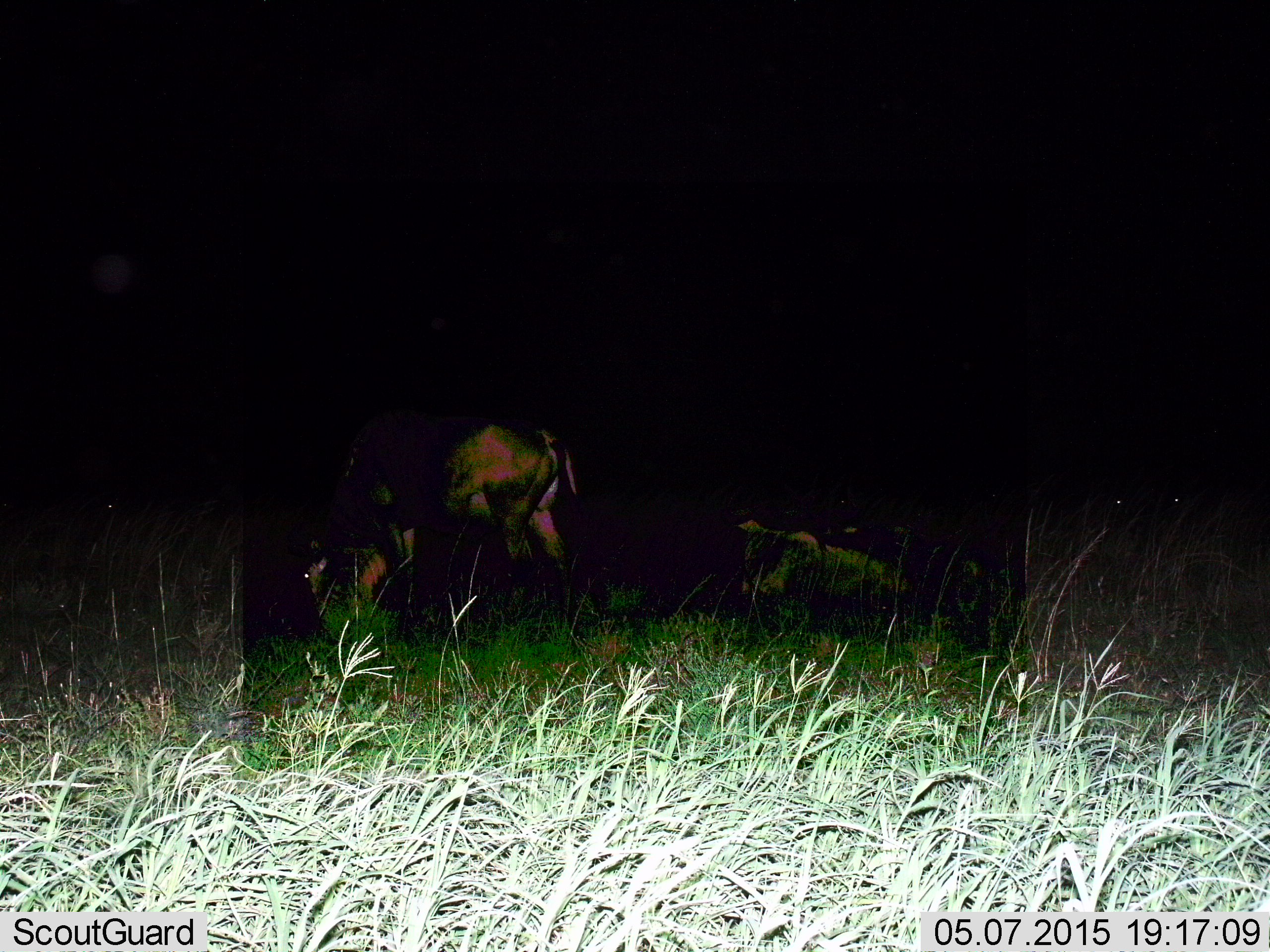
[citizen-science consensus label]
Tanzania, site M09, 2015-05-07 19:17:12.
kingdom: Animalia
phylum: Chordata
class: Mammalia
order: Artiodactyla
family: Bovidae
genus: Connochaetes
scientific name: Connochaetes taurinus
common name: blue wildebeest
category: wildebeest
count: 2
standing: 33%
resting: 78%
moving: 0%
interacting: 0%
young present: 0%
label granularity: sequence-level